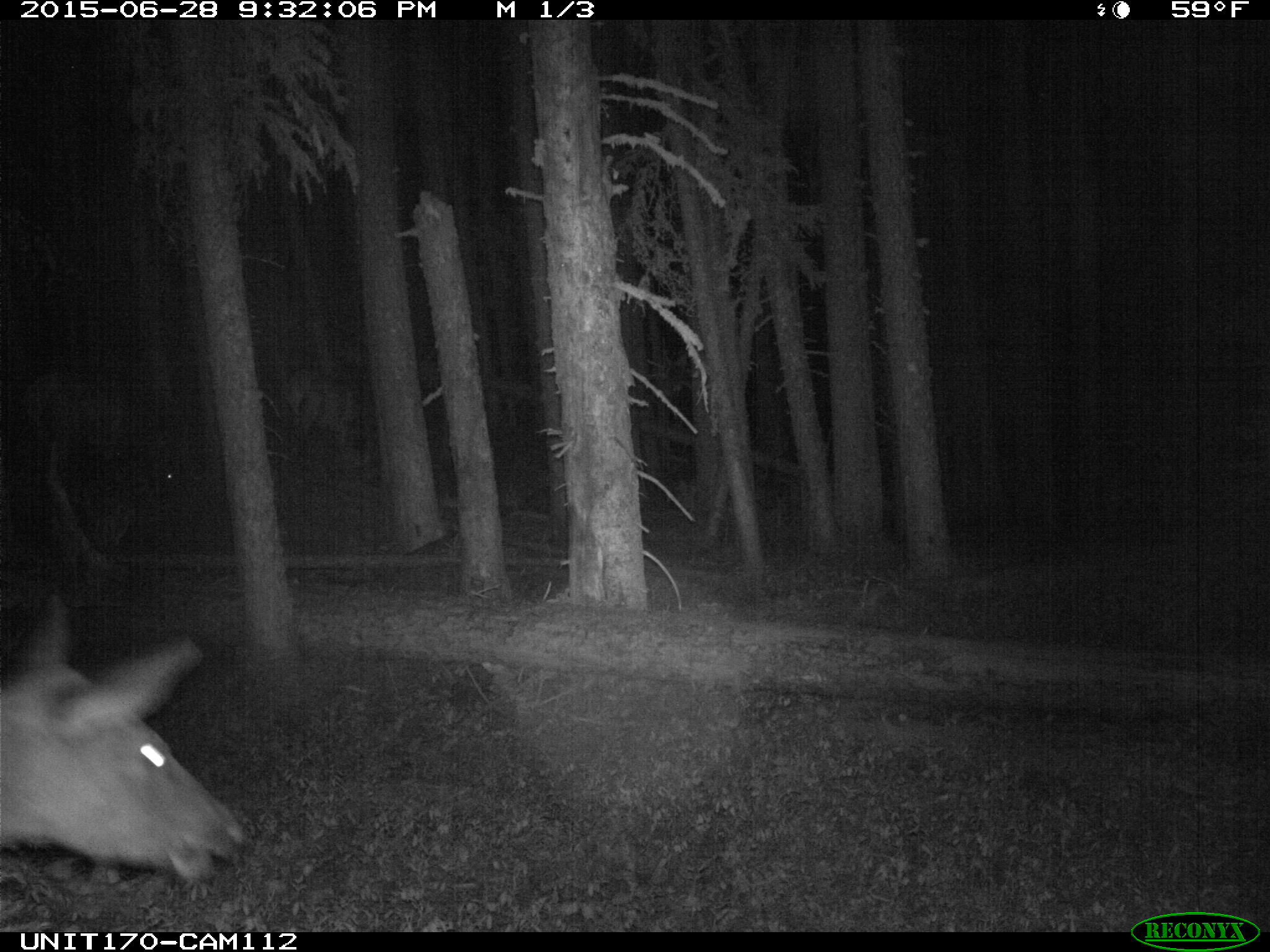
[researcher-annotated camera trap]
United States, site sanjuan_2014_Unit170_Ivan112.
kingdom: Animalia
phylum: Chordata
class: Mammalia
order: Artiodactyla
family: Cervidae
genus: Cervus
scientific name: Cervus elaphus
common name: red deer